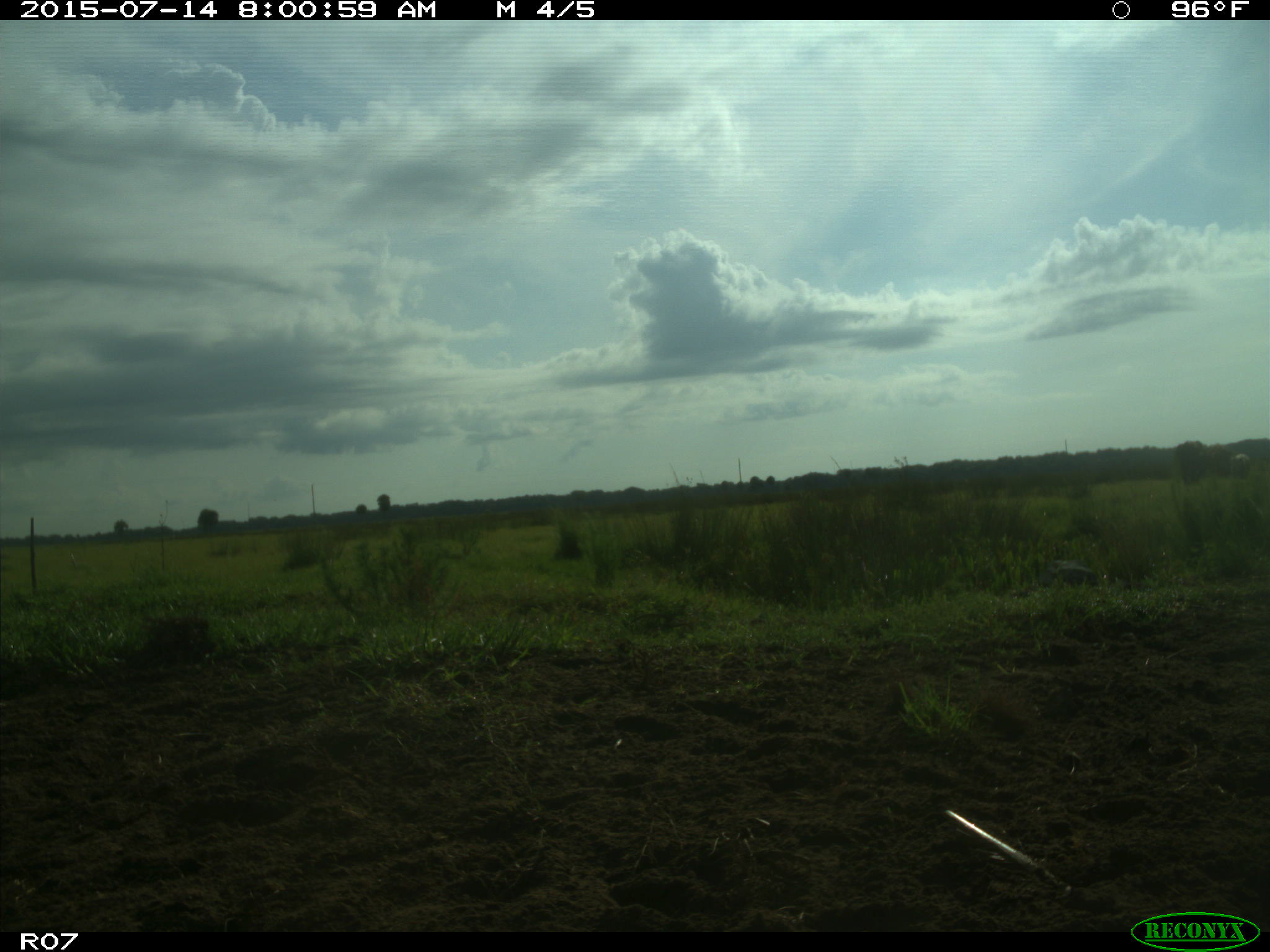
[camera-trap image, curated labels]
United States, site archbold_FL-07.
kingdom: Animalia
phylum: Chordata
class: Mammalia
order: Artiodactyla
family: Bovidae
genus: Bos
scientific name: Bos taurus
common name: domestic cow